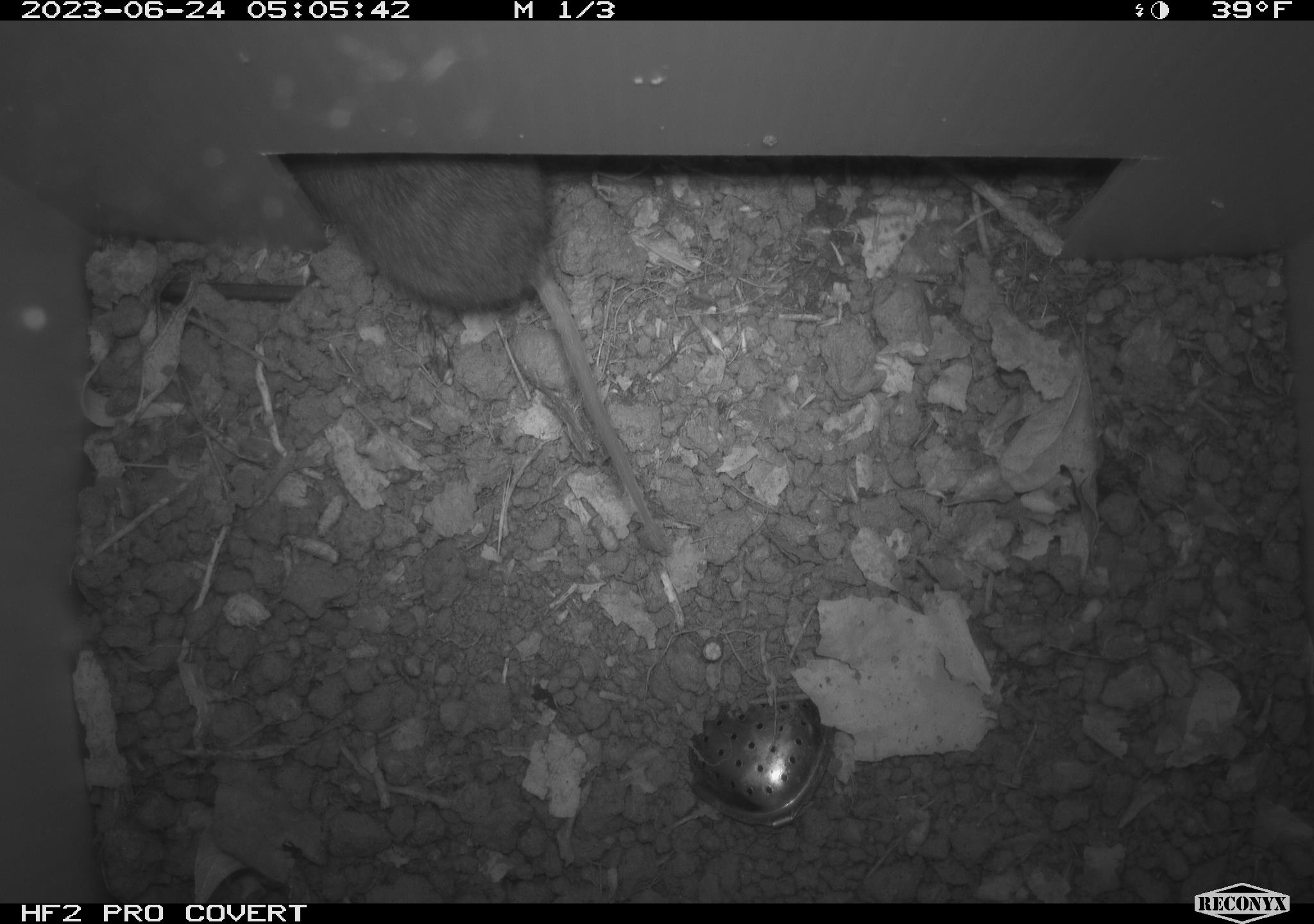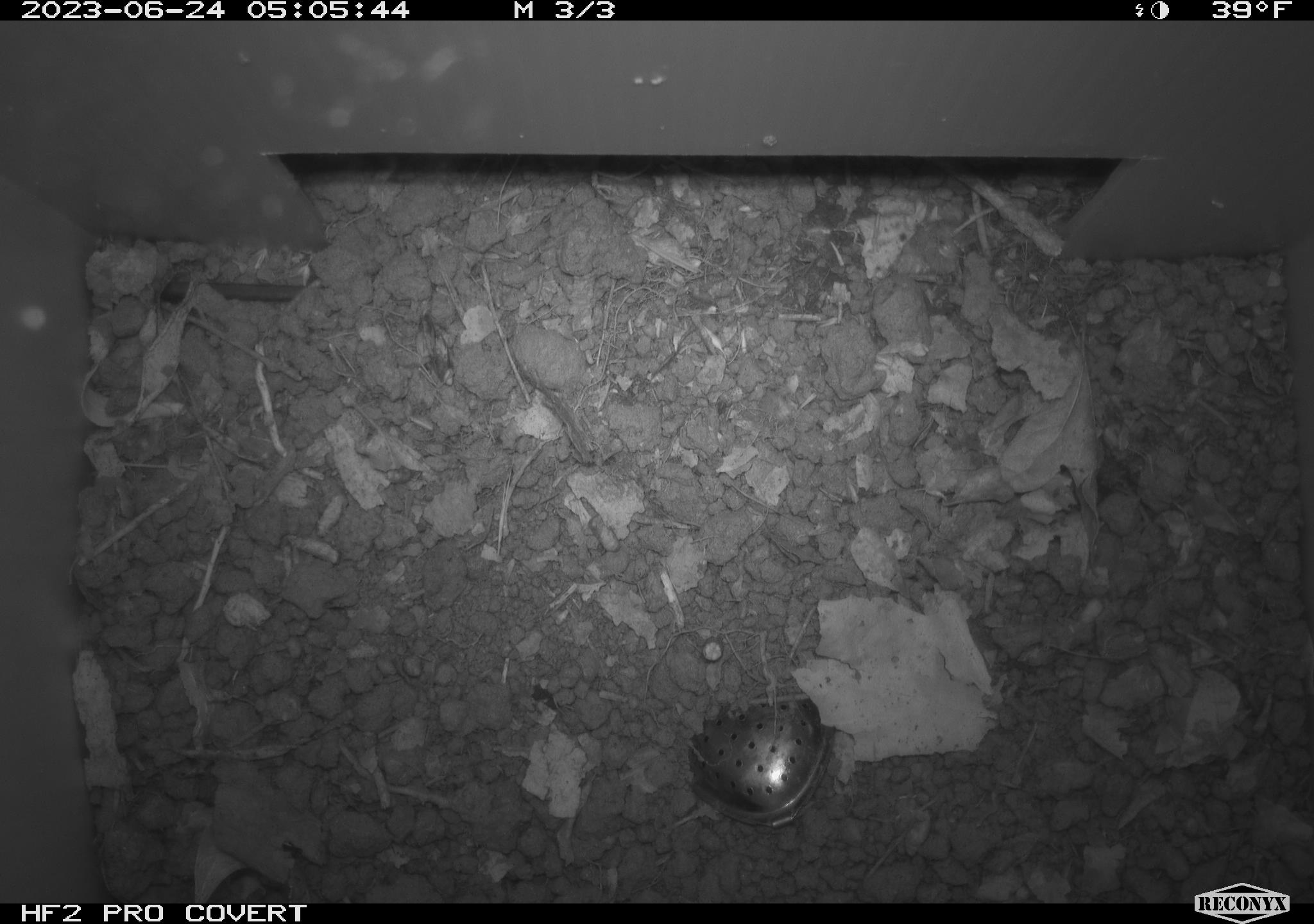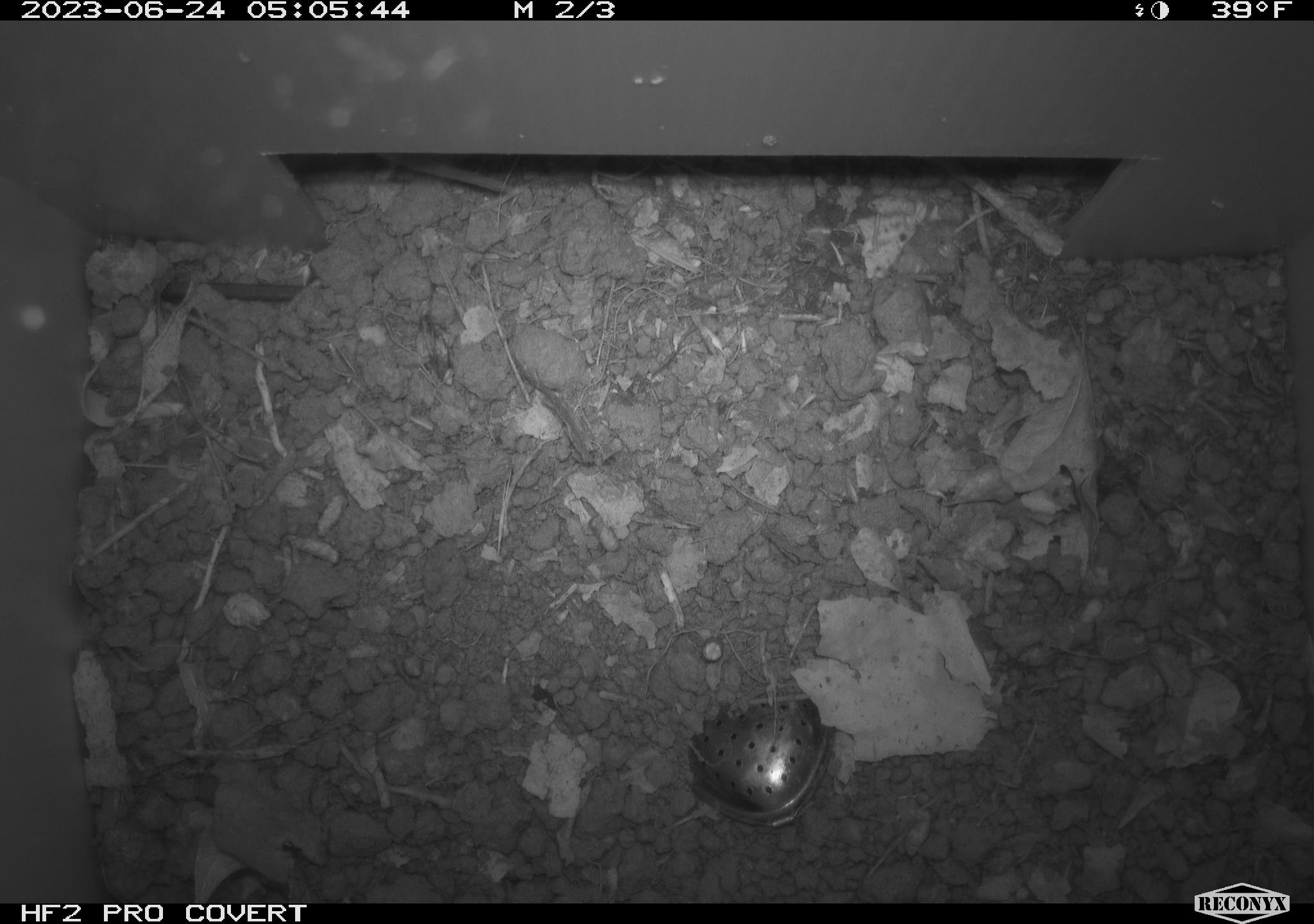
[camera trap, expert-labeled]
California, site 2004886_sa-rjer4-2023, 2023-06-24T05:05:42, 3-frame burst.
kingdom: Animalia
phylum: Chordata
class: Mammalia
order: Rodentia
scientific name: Rodentia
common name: mouse species